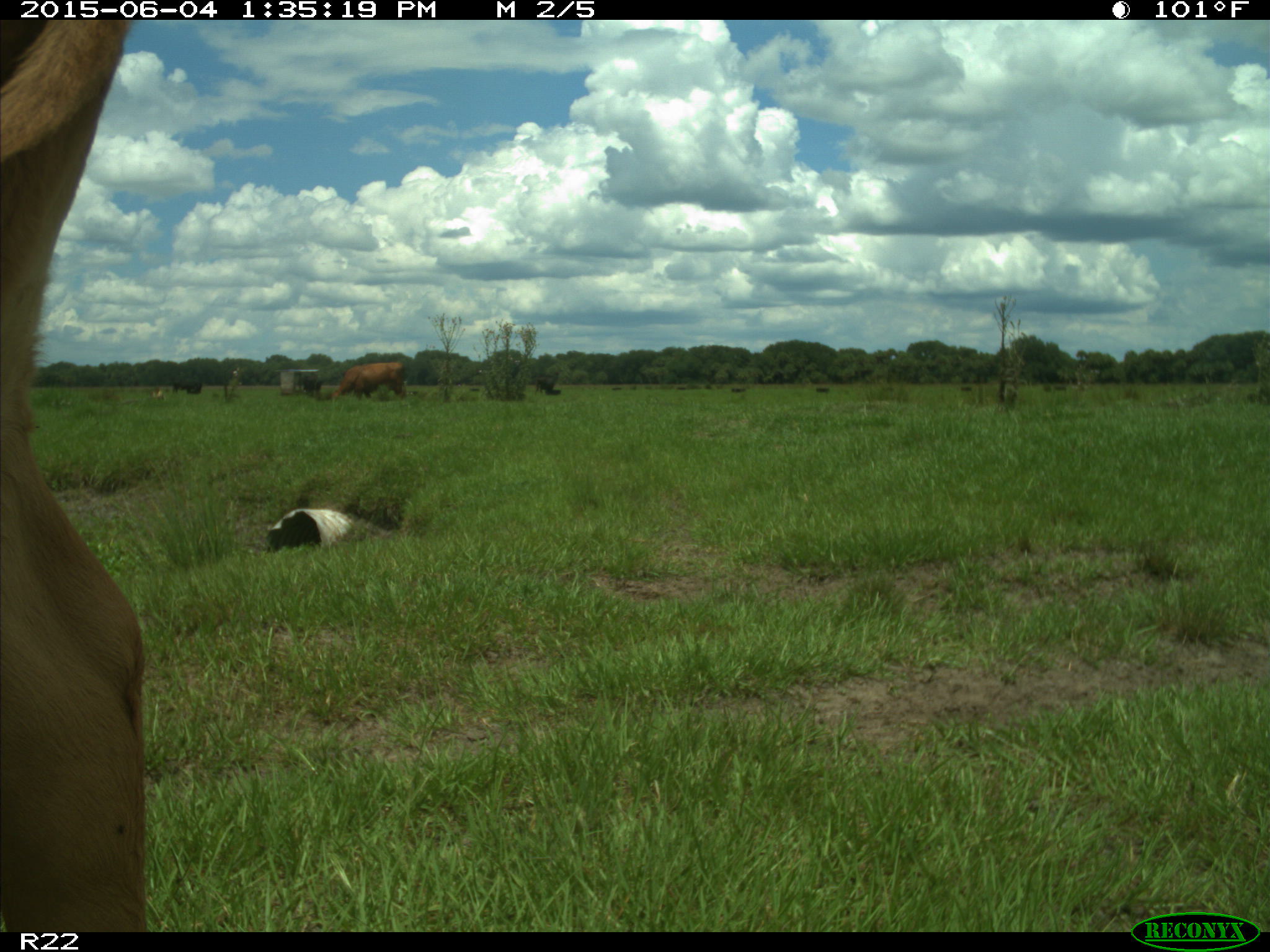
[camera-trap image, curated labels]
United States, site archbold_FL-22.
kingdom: Animalia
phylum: Chordata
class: Mammalia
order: Artiodactyla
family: Bovidae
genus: Bos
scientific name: Bos taurus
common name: domestic cow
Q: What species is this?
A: Bos taurus (domestic cow).